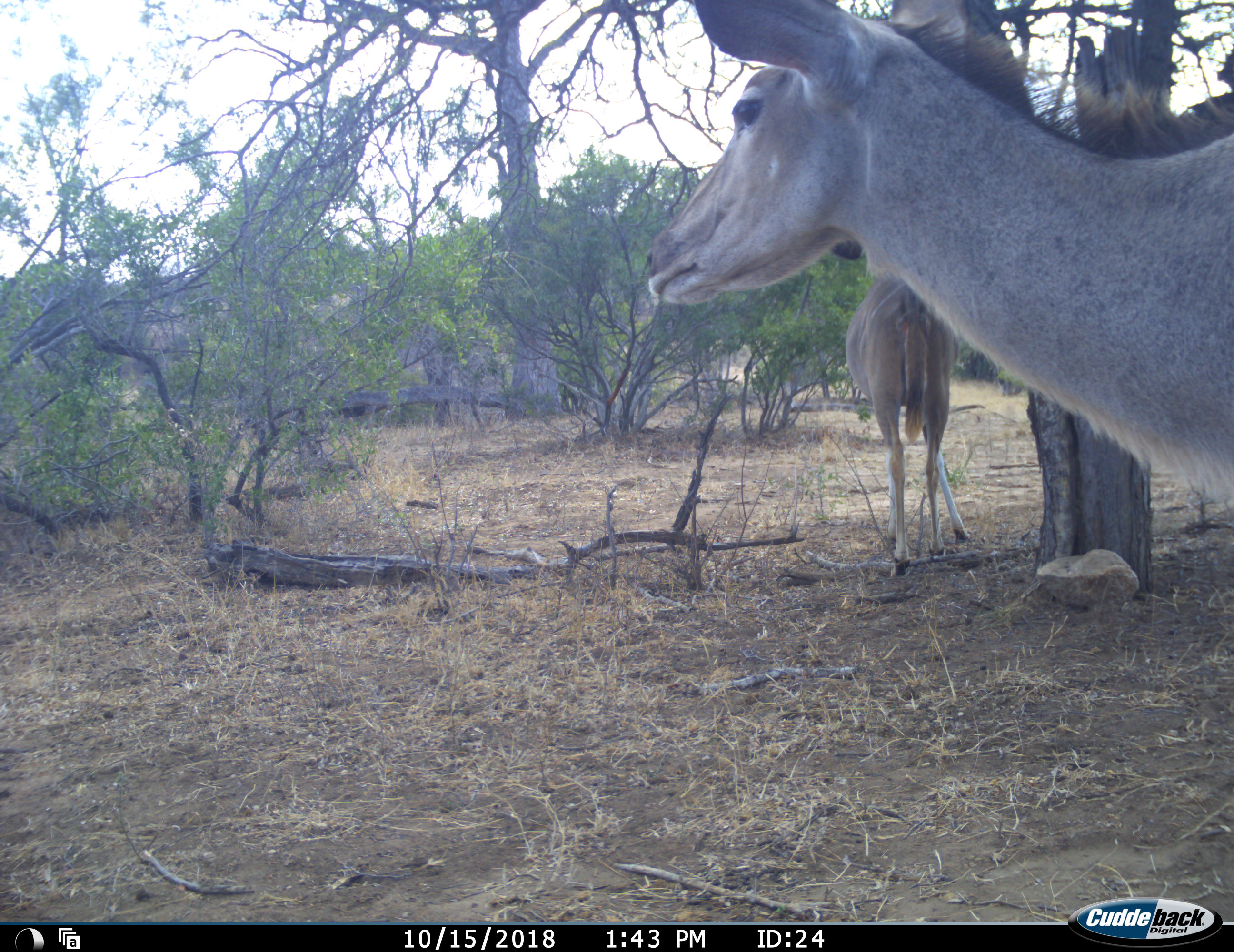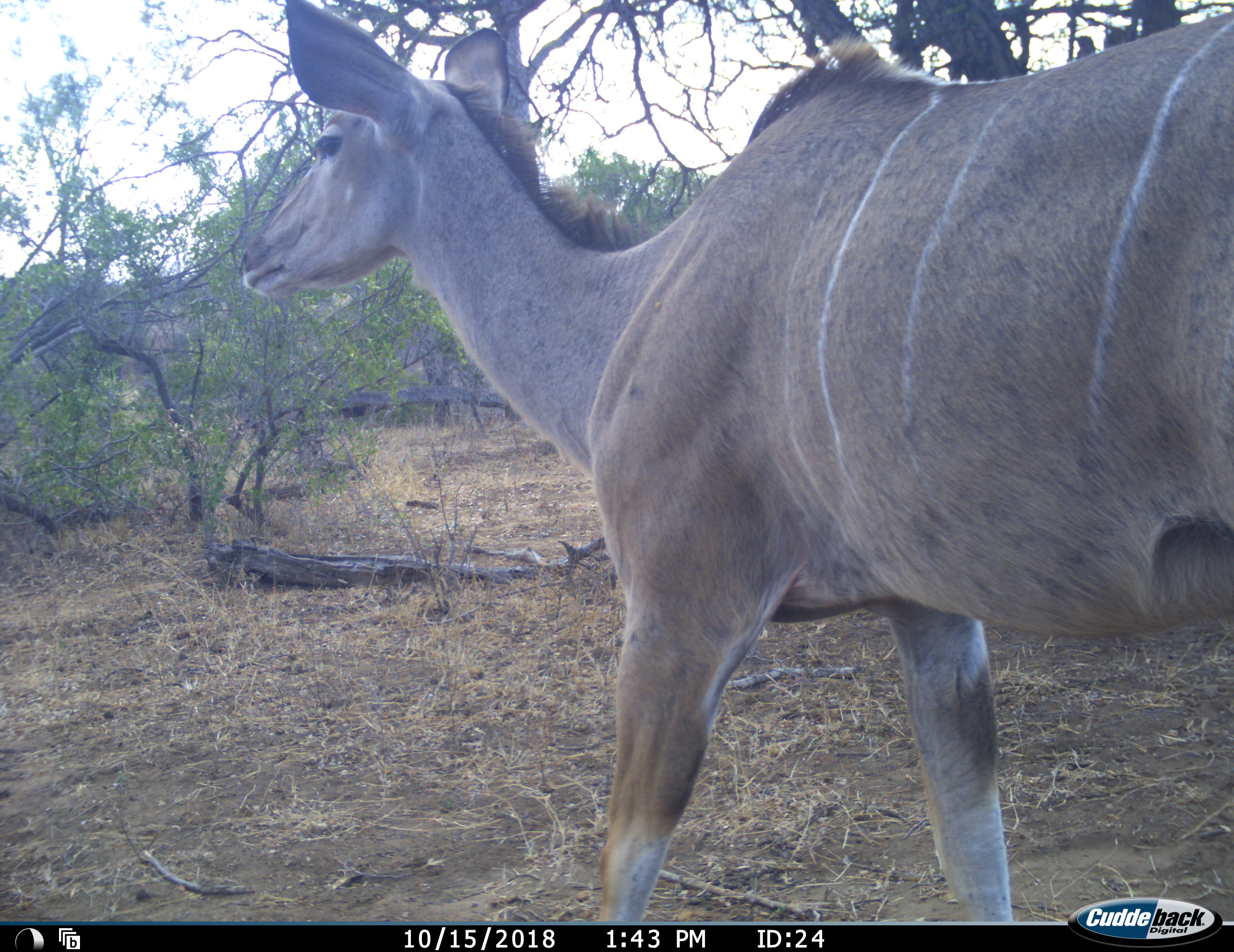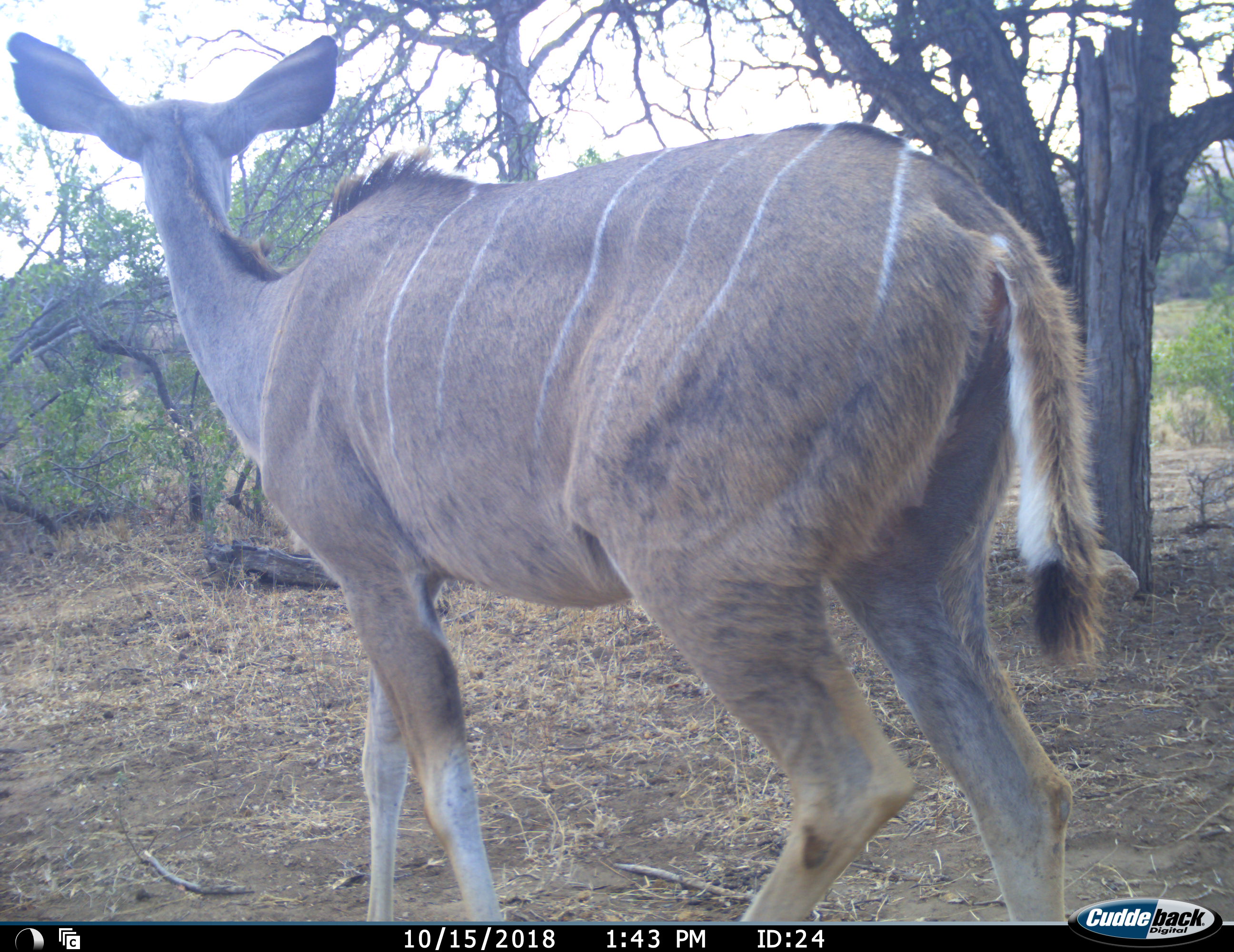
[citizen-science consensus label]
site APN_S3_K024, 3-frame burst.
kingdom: Animalia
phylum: Chordata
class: Mammalia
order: Artiodactyla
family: Bovidae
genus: Tragelaphus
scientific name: Tragelaphus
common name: kudu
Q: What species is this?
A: Kudu (Tragelaphus).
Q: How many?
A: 2.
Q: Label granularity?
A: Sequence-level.